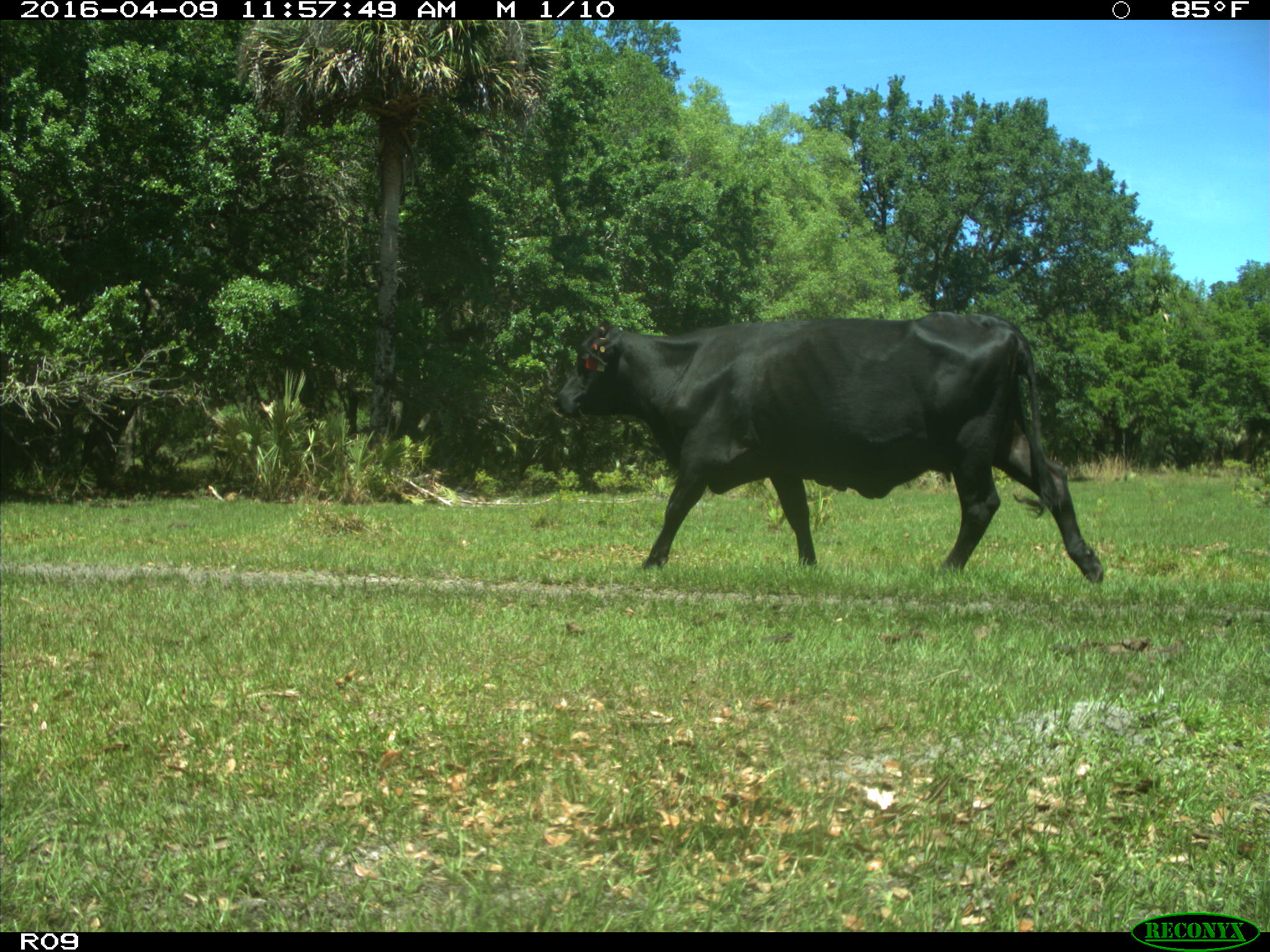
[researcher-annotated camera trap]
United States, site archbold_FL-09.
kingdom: Animalia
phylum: Chordata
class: Mammalia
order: Artiodactyla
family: Bovidae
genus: Bos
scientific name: Bos taurus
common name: domestic cow